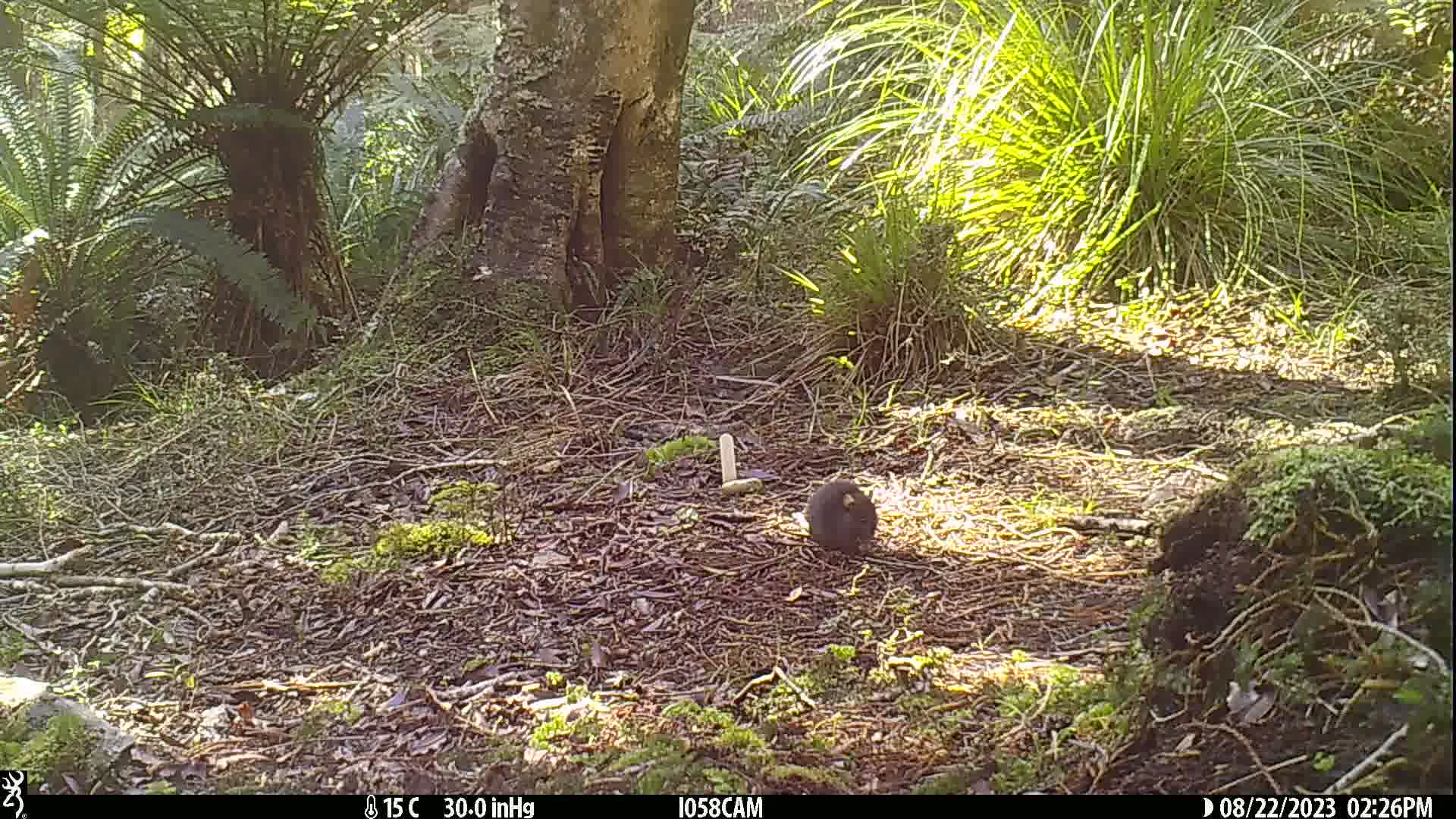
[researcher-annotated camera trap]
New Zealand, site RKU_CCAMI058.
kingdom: Animalia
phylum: Chordata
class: Mammalia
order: Rodentia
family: Muridae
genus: Rattus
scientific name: Rattus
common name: rat